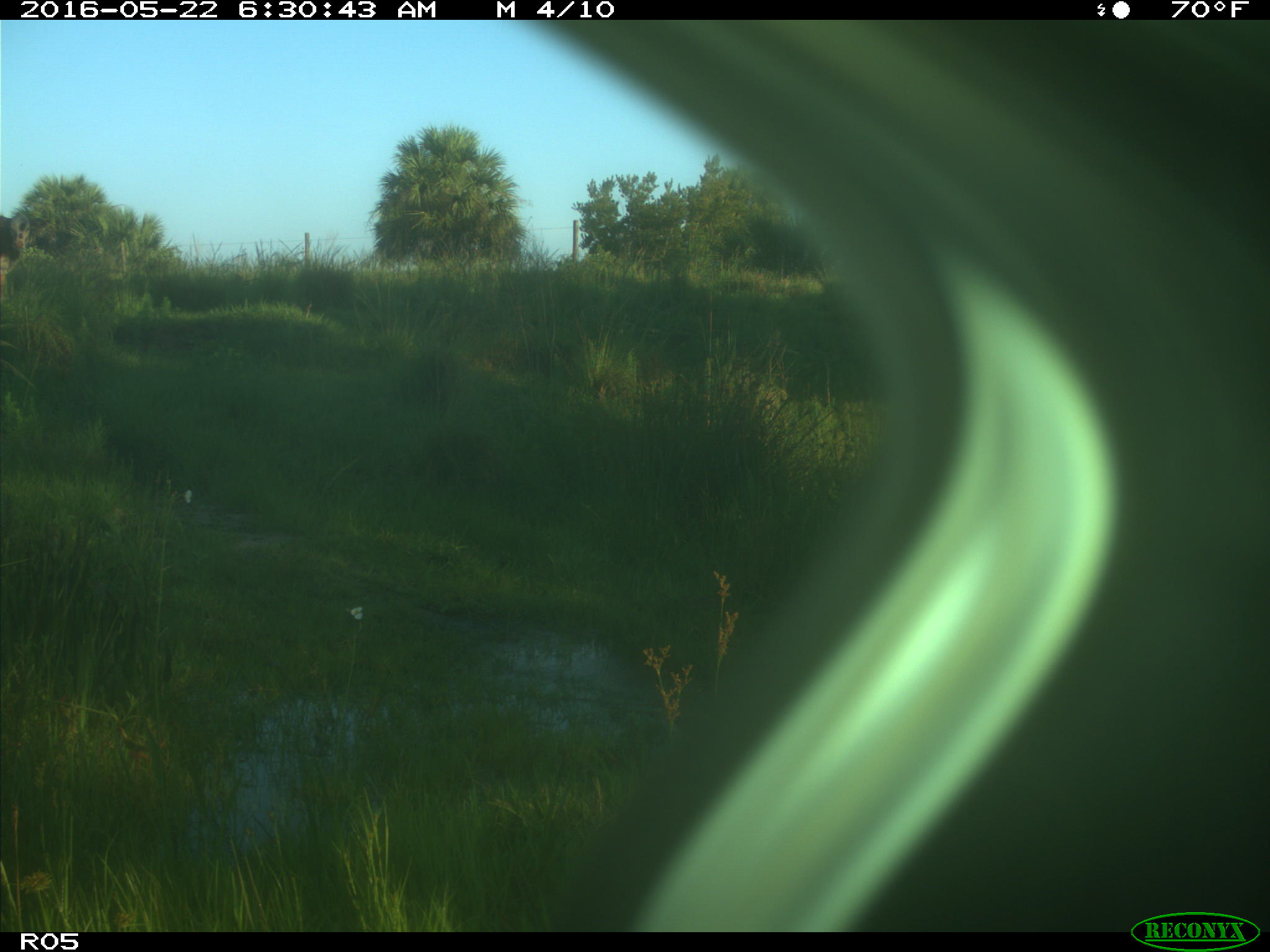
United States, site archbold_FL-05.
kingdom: Animalia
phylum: Chordata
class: Mammalia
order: Artiodactyla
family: Bovidae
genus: Bos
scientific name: Bos taurus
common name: domestic cow